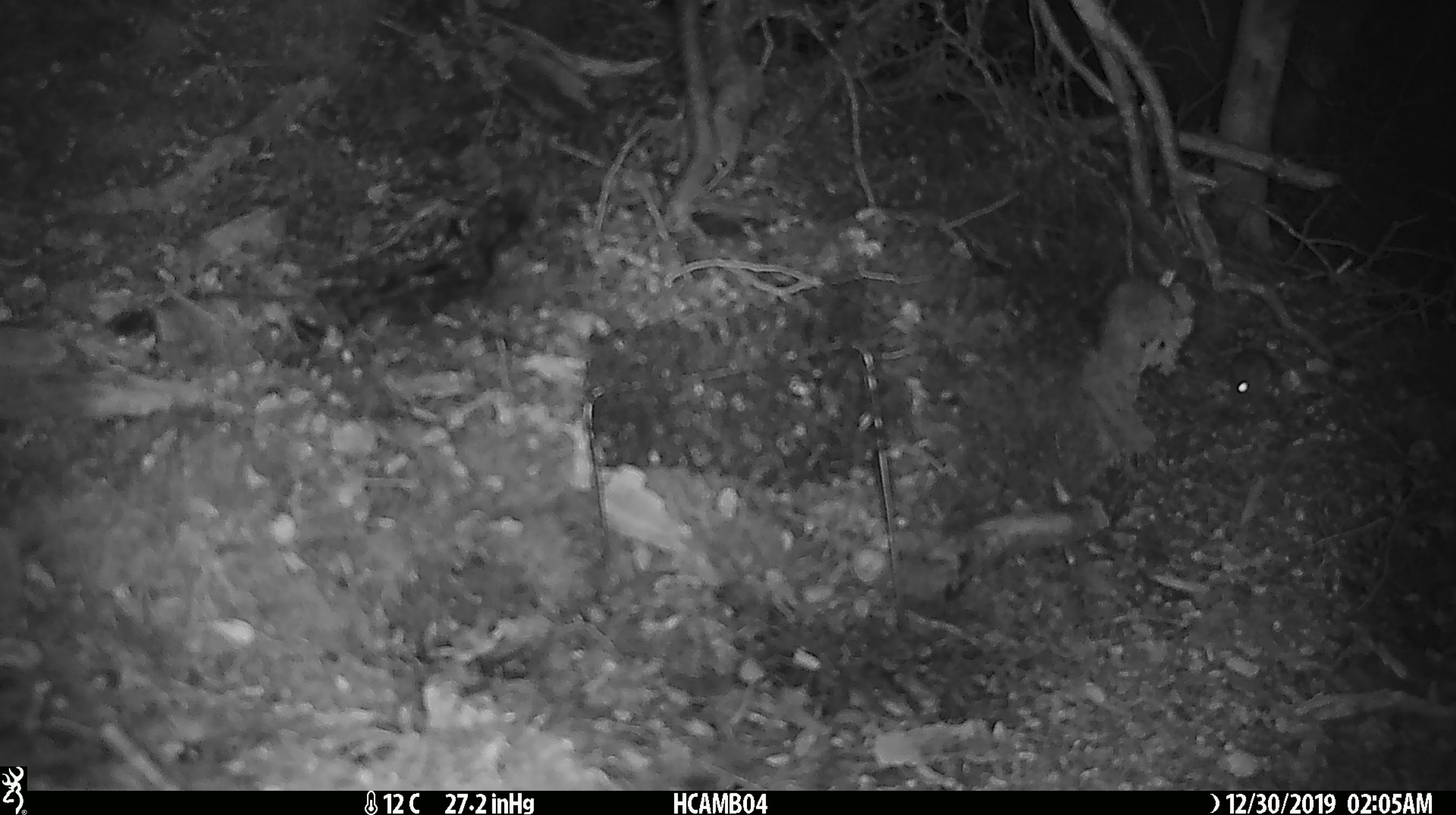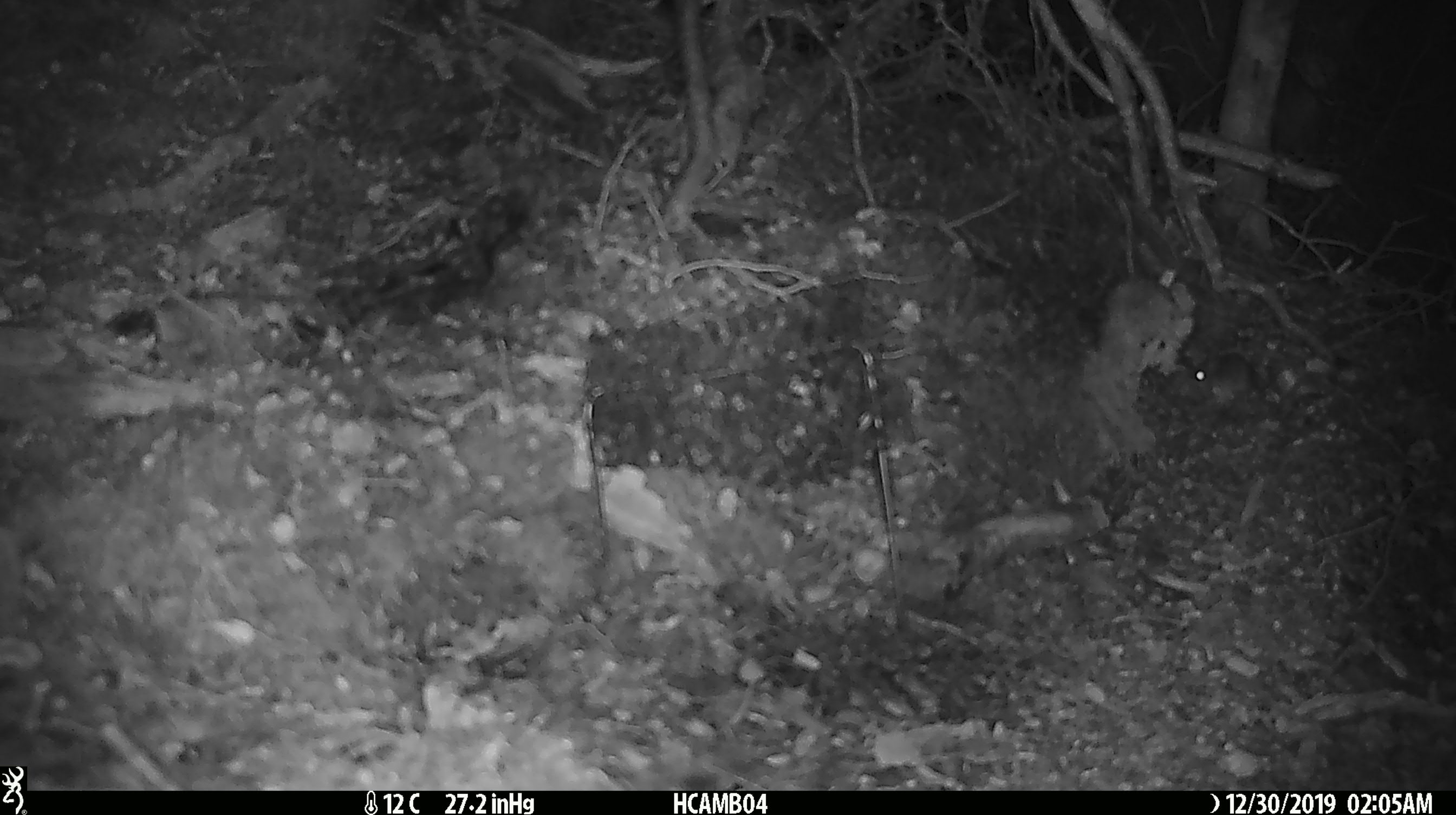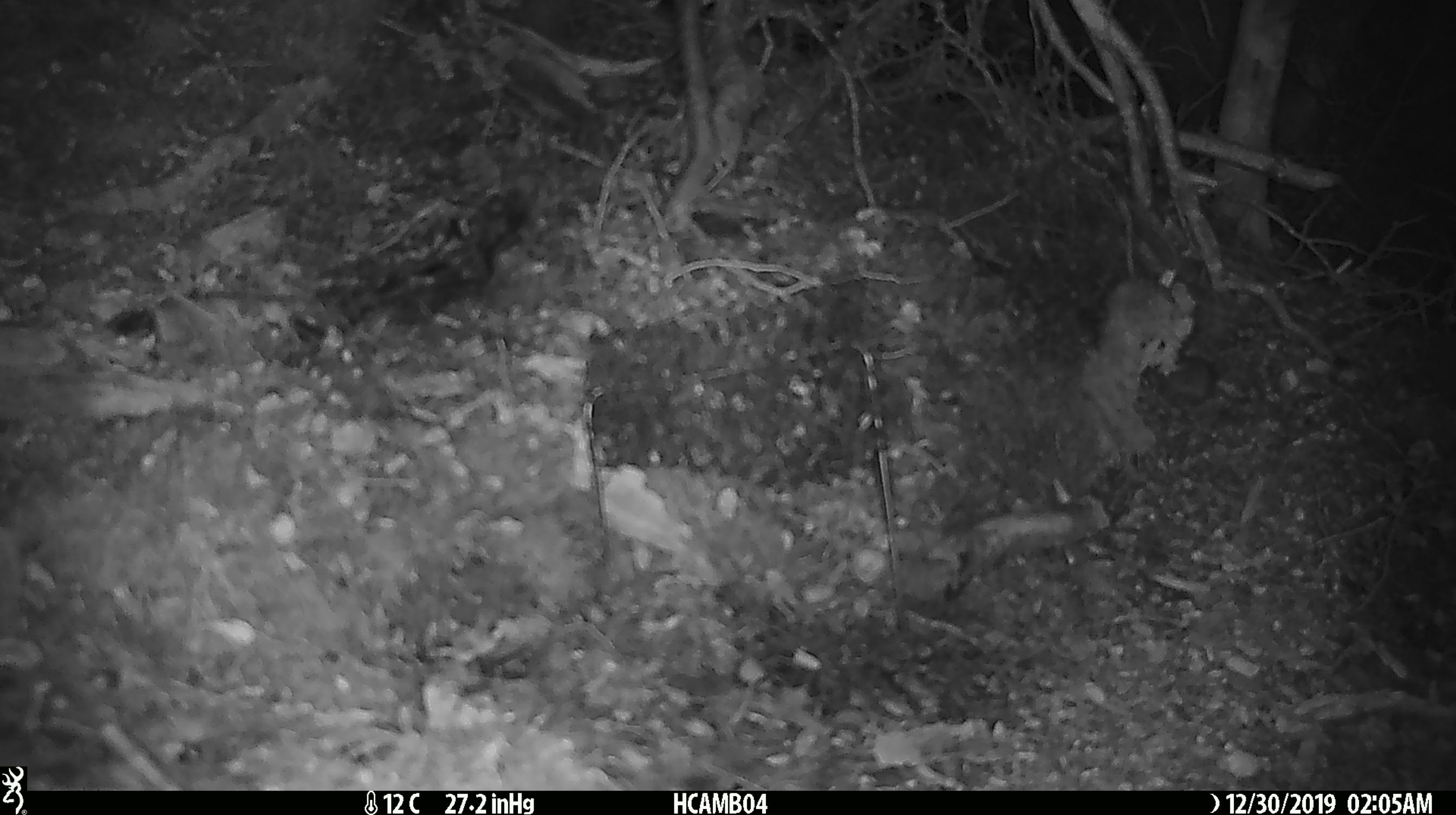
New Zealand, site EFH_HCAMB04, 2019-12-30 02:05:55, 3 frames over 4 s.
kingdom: Animalia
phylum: Chordata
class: Mammalia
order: Rodentia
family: Muridae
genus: Mus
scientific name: Mus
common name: mouse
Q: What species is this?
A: Mouse (Mus).